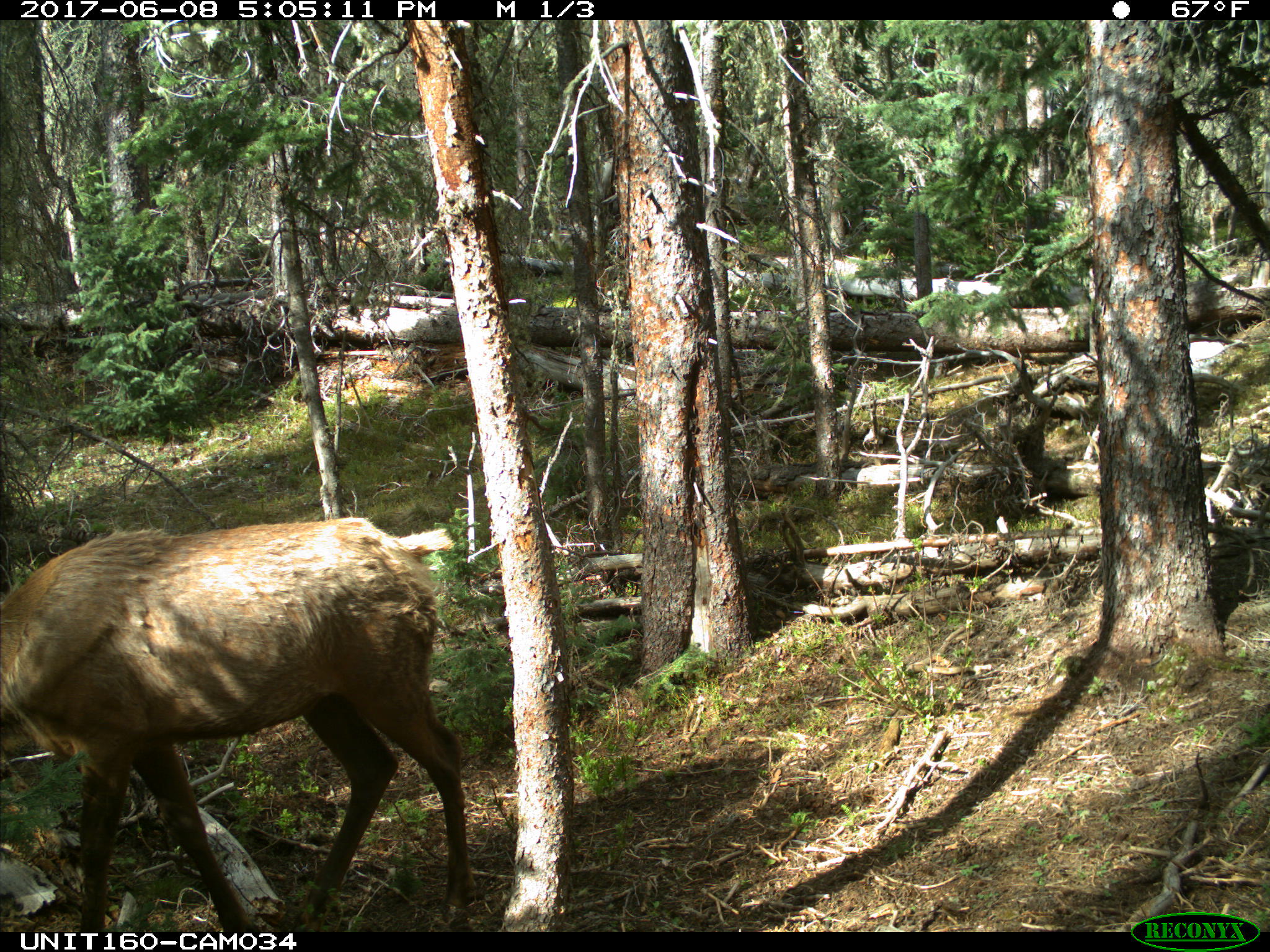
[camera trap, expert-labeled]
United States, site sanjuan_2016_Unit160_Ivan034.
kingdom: Animalia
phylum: Chordata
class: Mammalia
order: Artiodactyla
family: Cervidae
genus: Cervus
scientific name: Cervus elaphus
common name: red deer